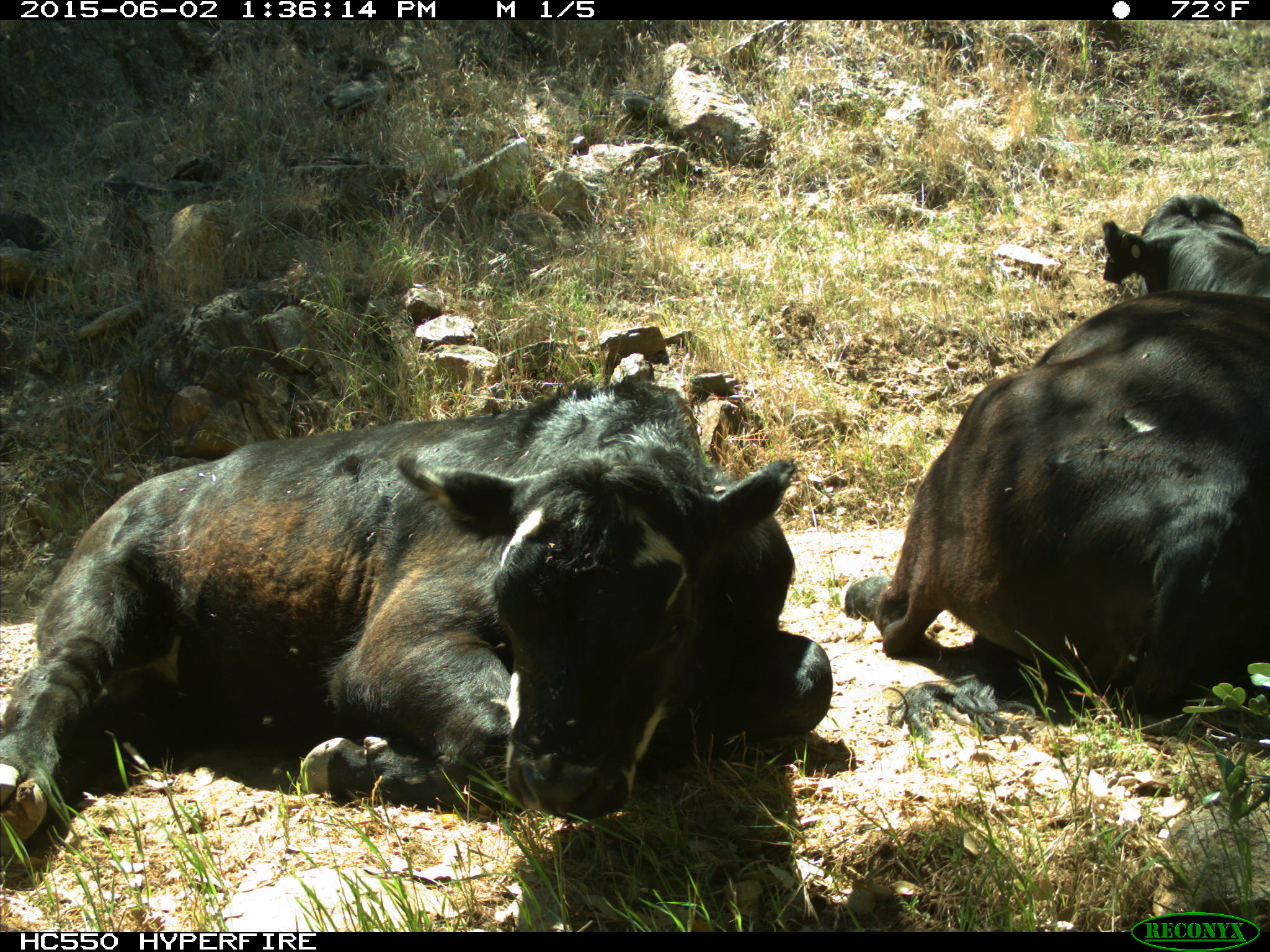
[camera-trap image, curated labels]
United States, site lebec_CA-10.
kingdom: Animalia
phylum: Chordata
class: Mammalia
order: Artiodactyla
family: Bovidae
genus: Bos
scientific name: Bos taurus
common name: domestic cow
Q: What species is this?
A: Bos taurus (domestic cow).